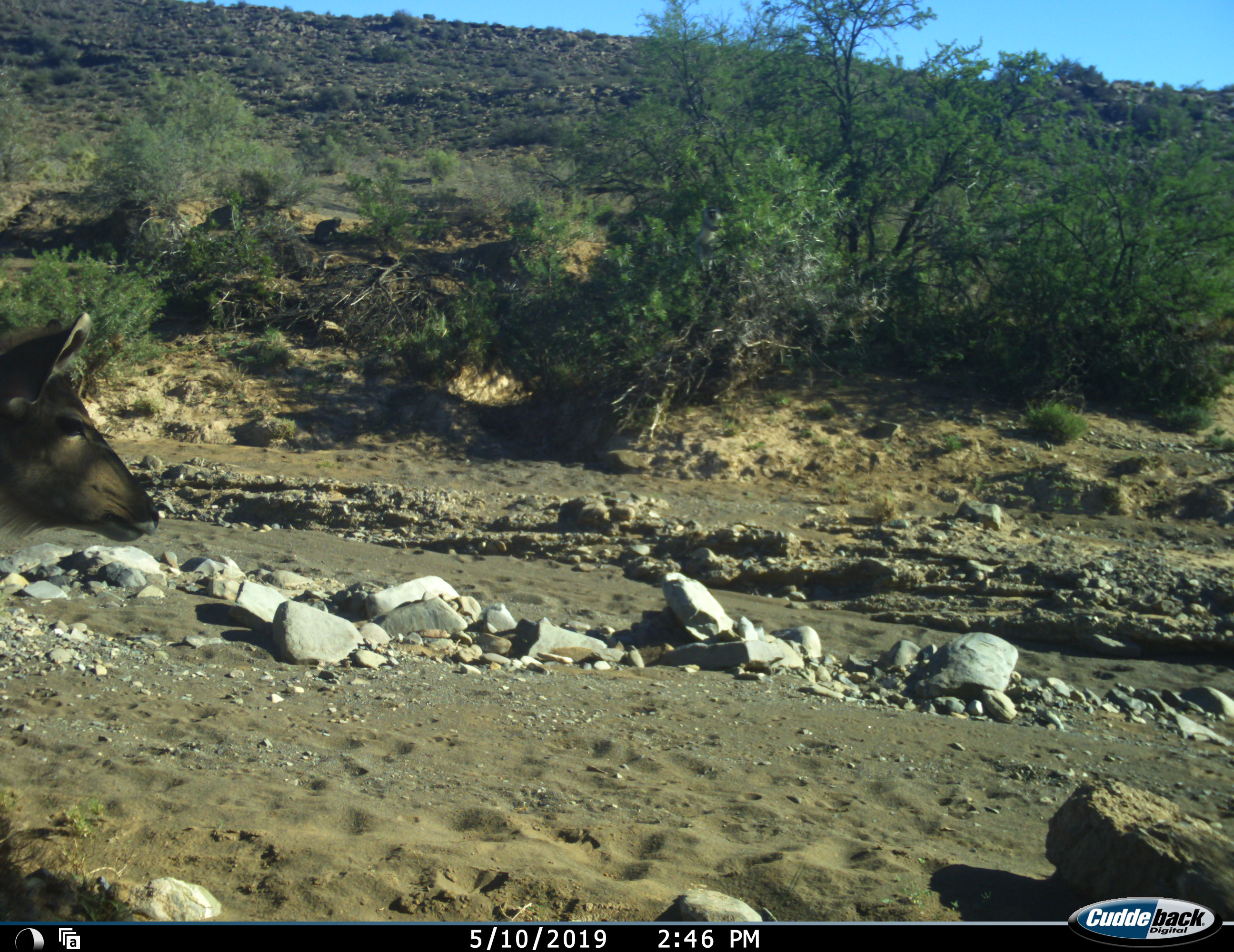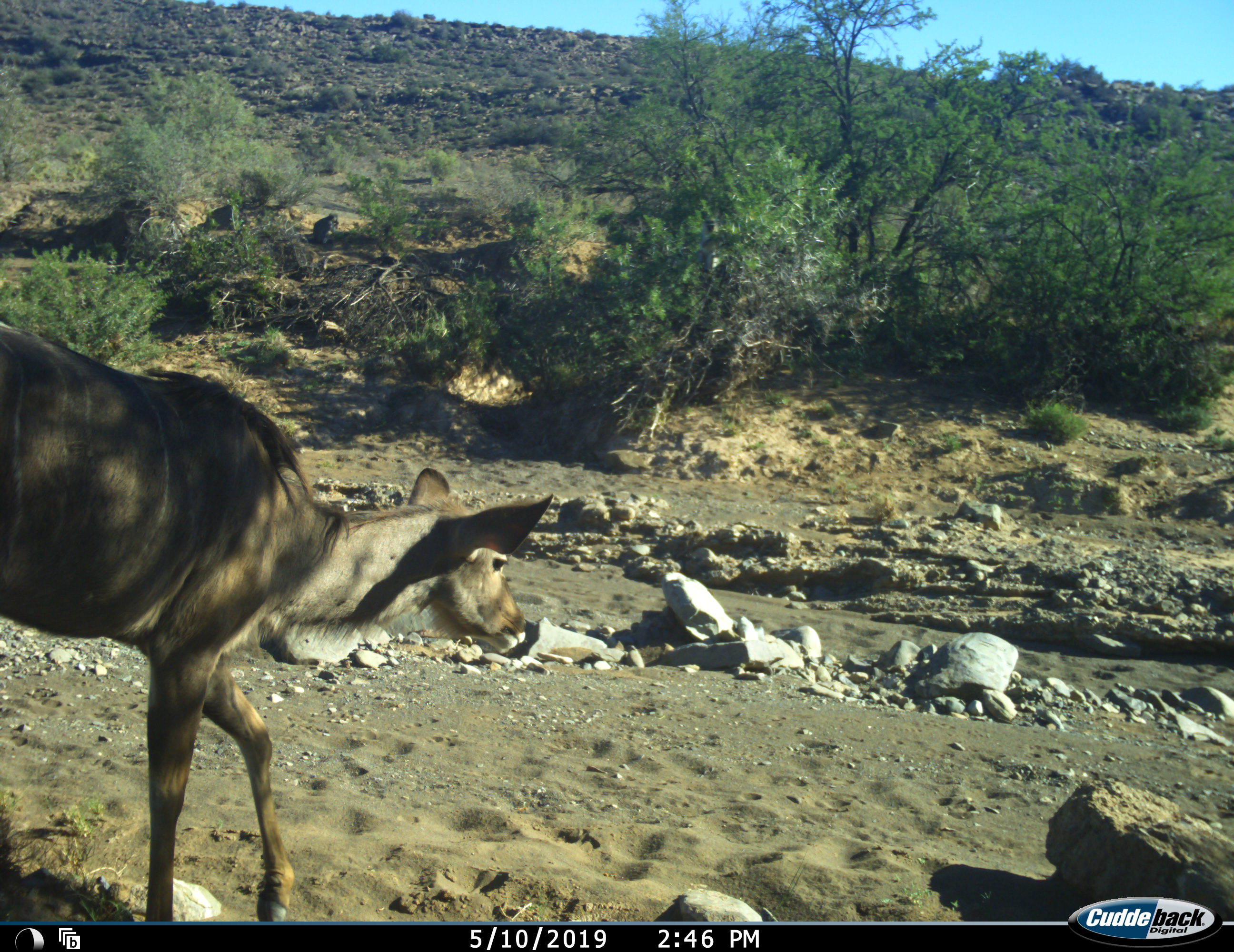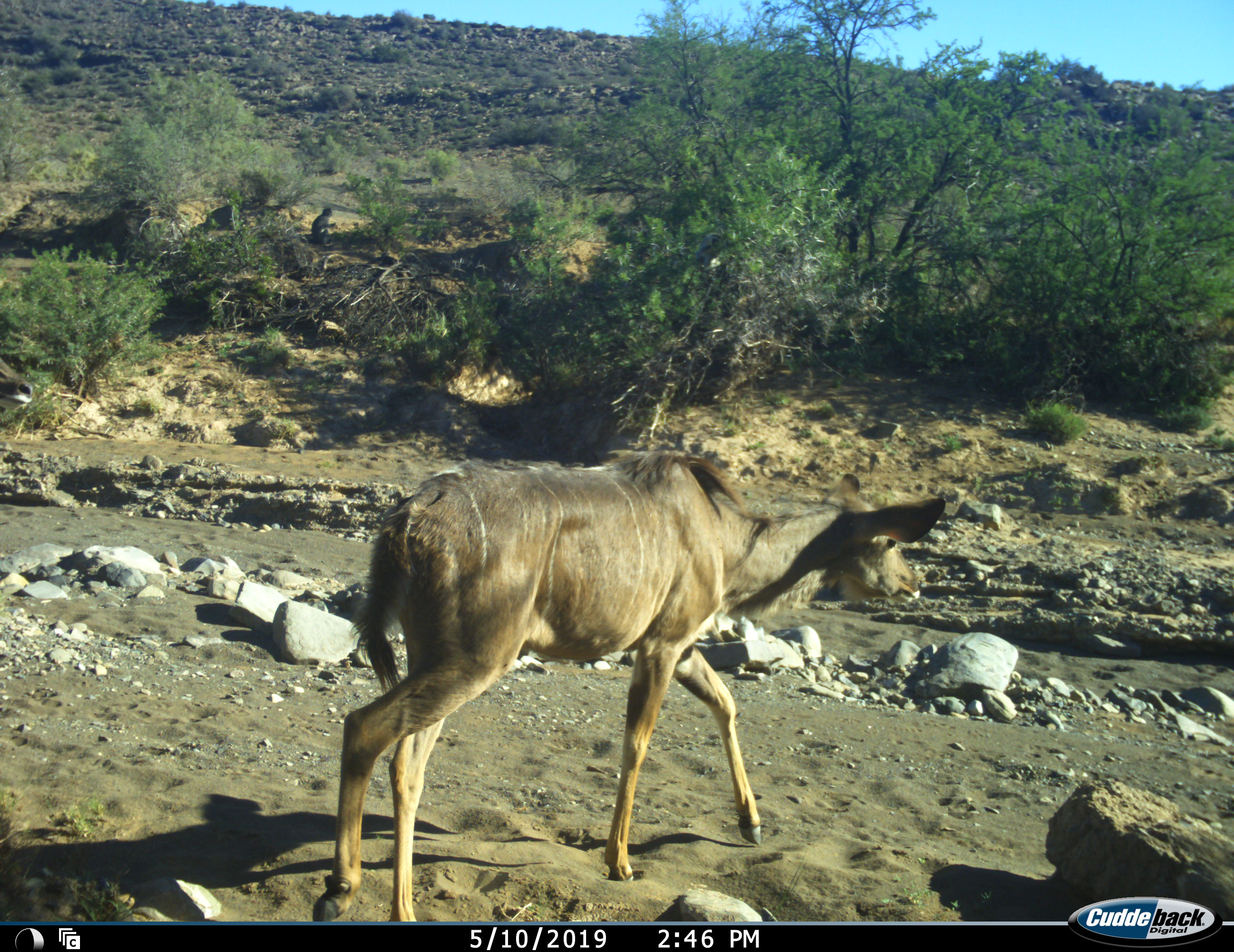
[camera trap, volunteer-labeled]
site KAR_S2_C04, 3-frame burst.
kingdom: Animalia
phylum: Chordata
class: Mammalia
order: Artiodactyla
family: Bovidae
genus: Tragelaphus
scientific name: Tragelaphus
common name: kudu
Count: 1.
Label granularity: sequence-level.